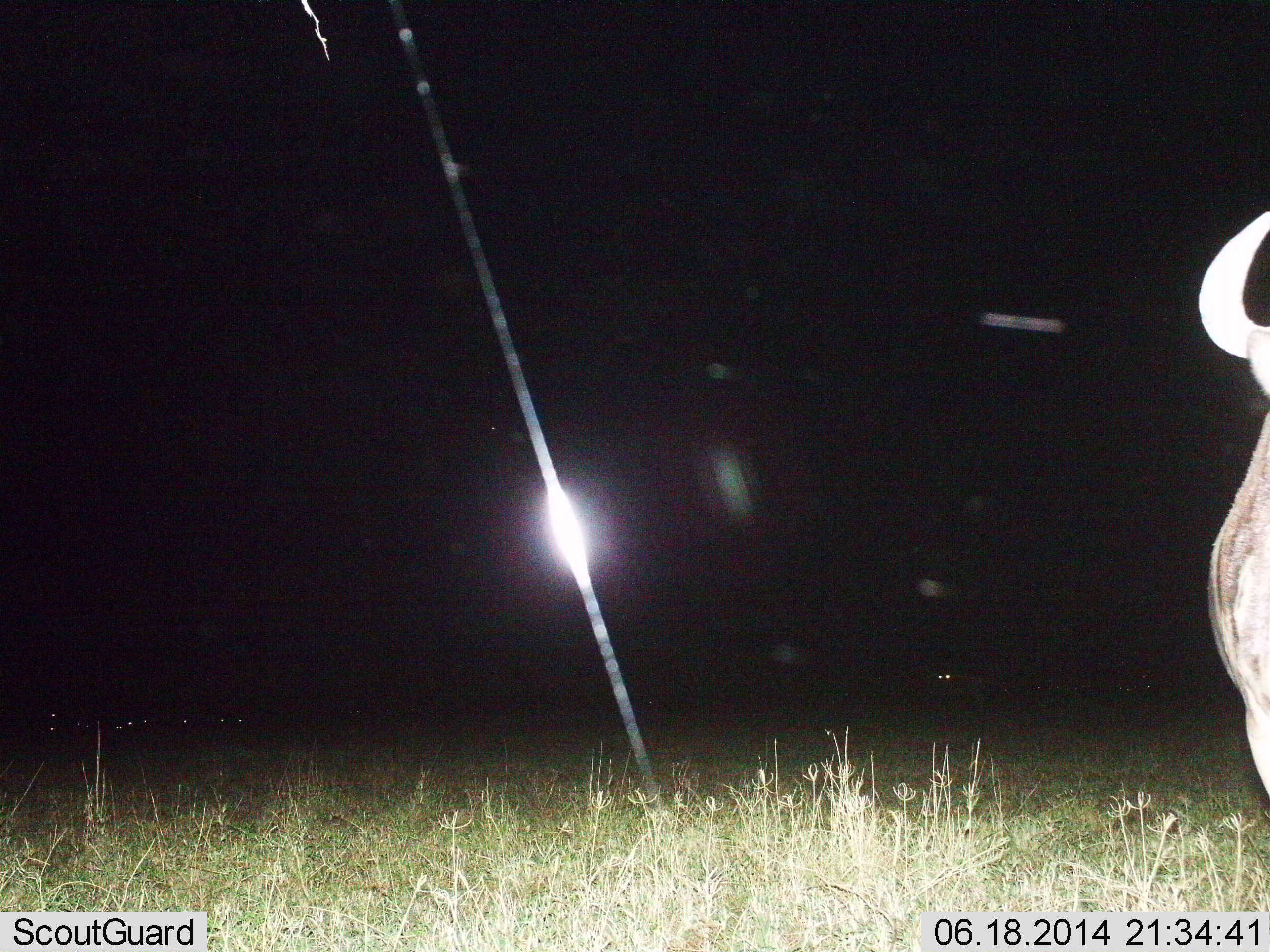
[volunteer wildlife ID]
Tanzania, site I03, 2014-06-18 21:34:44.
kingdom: Animalia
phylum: Chordata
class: Mammalia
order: Artiodactyla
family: Bovidae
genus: Connochaetes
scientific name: Connochaetes taurinus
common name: blue wildebeest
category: wildebeest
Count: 1.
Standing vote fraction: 100%.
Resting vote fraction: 0%.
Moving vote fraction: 0%.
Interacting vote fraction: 0%.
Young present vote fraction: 0%.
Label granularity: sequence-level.